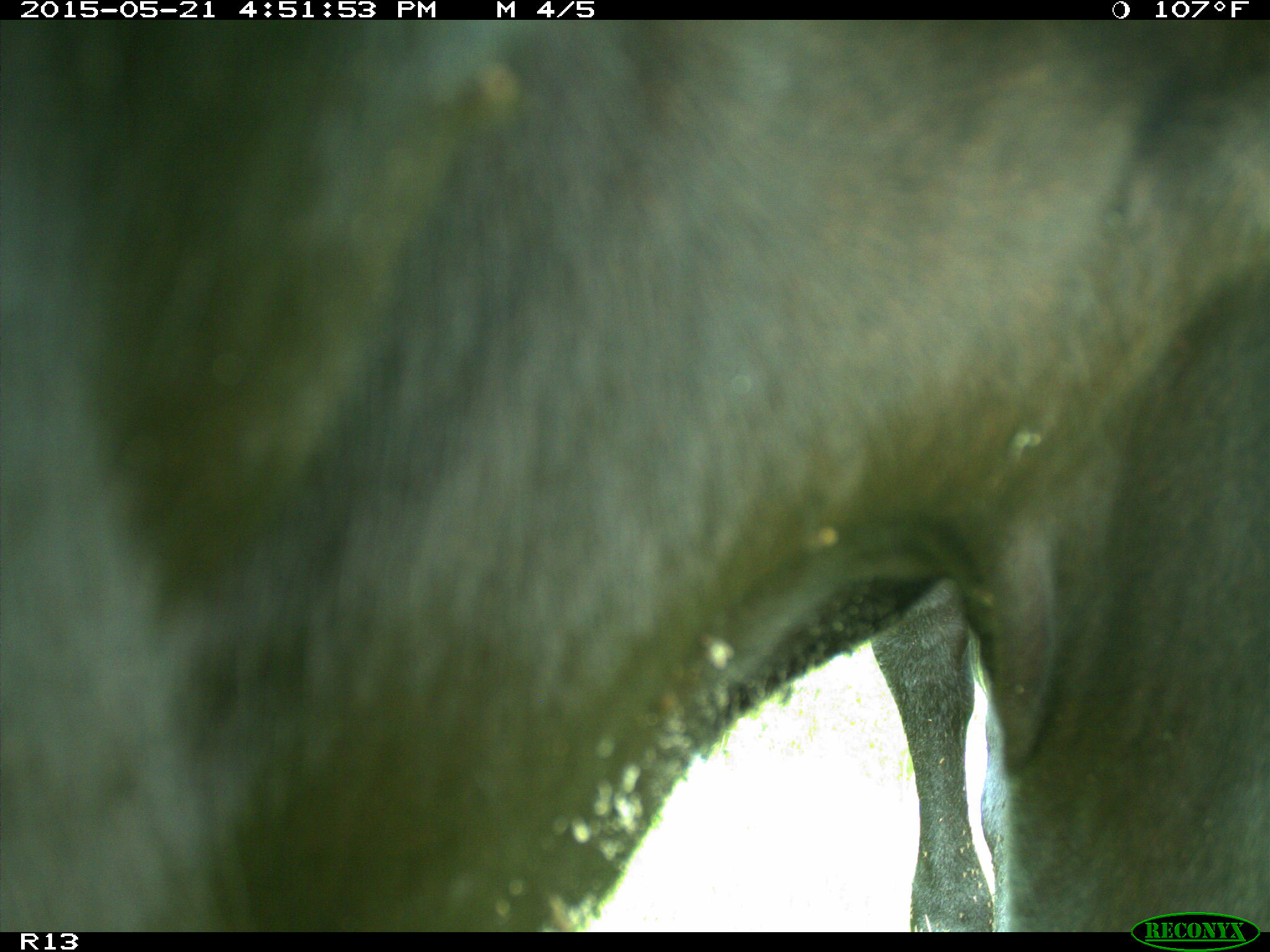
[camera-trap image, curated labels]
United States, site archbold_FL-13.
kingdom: Animalia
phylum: Chordata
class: Mammalia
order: Artiodactyla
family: Bovidae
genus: Bos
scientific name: Bos taurus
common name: domestic cow